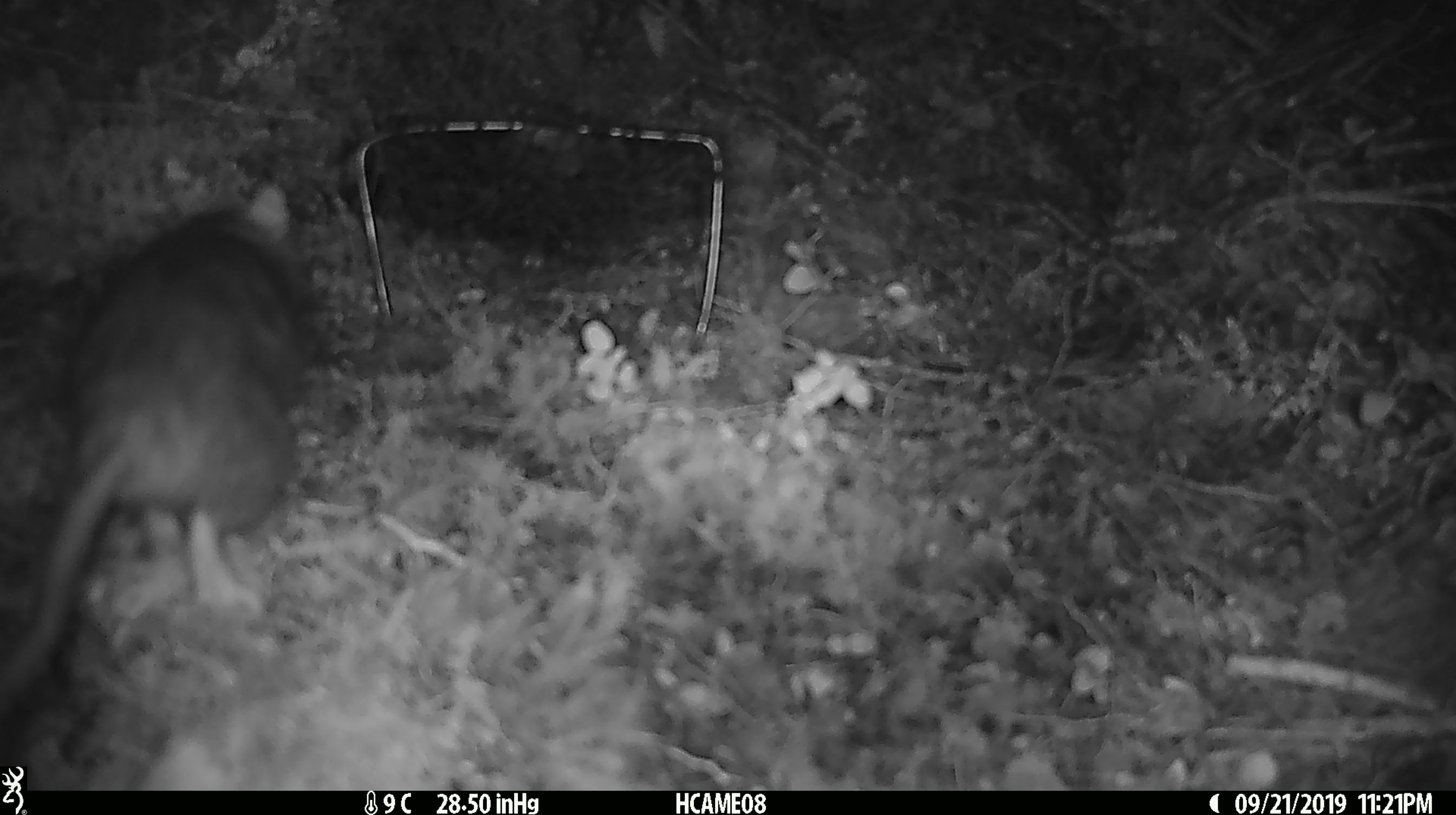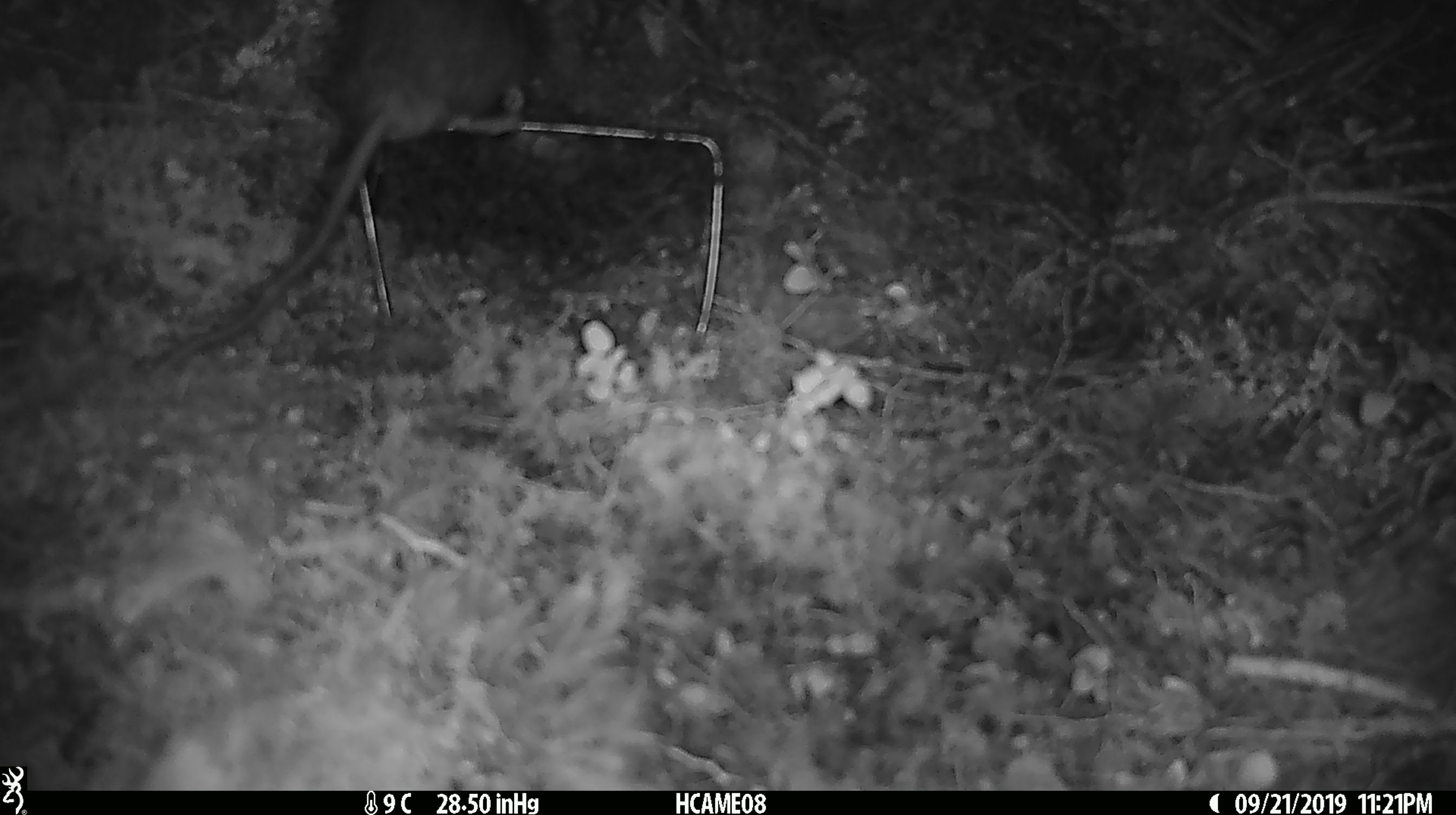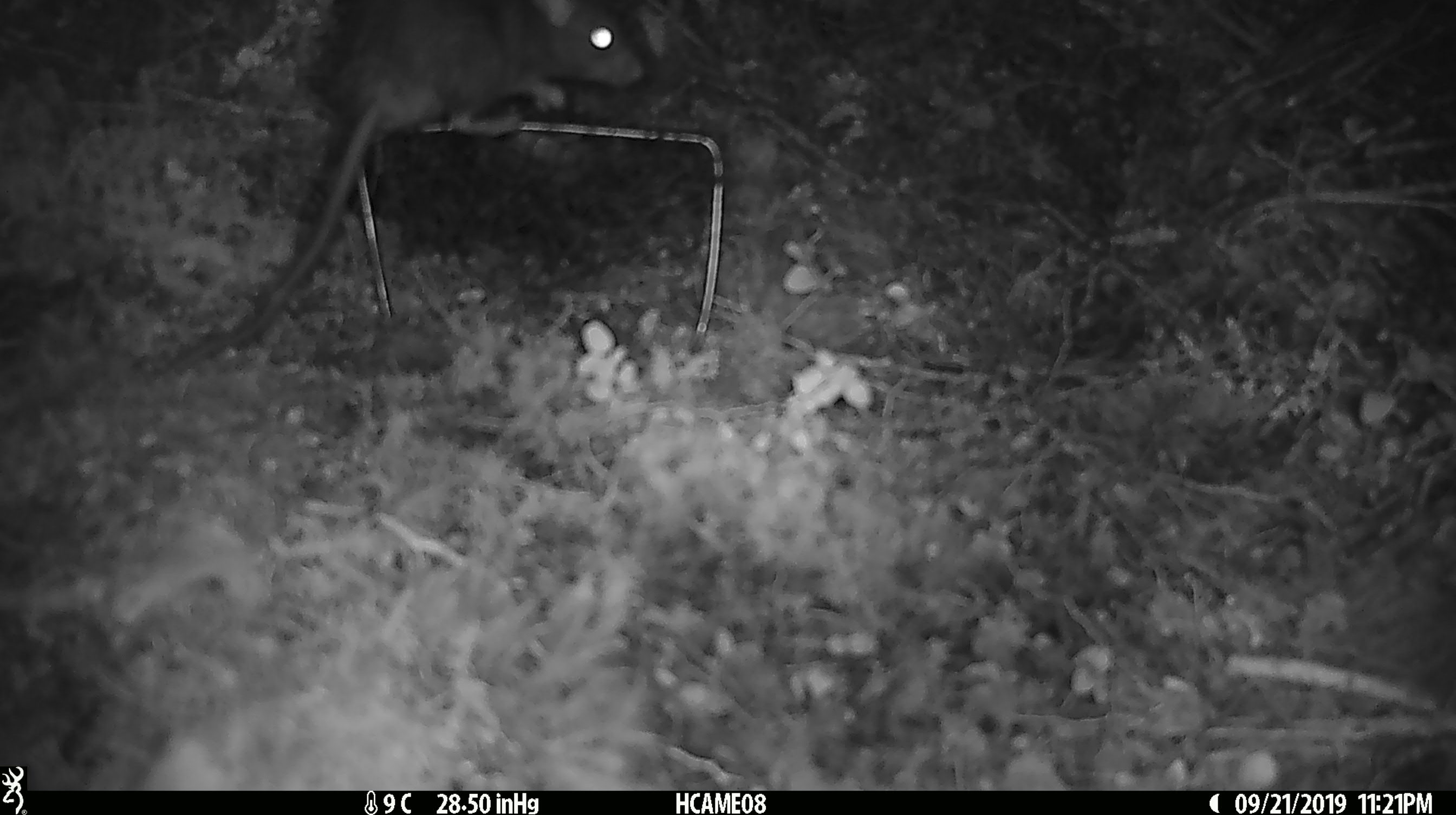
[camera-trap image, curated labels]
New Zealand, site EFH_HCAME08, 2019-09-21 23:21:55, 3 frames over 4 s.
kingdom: Animalia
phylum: Chordata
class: Mammalia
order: Rodentia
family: Muridae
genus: Rattus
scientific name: Rattus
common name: rat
Rat (Rattus).